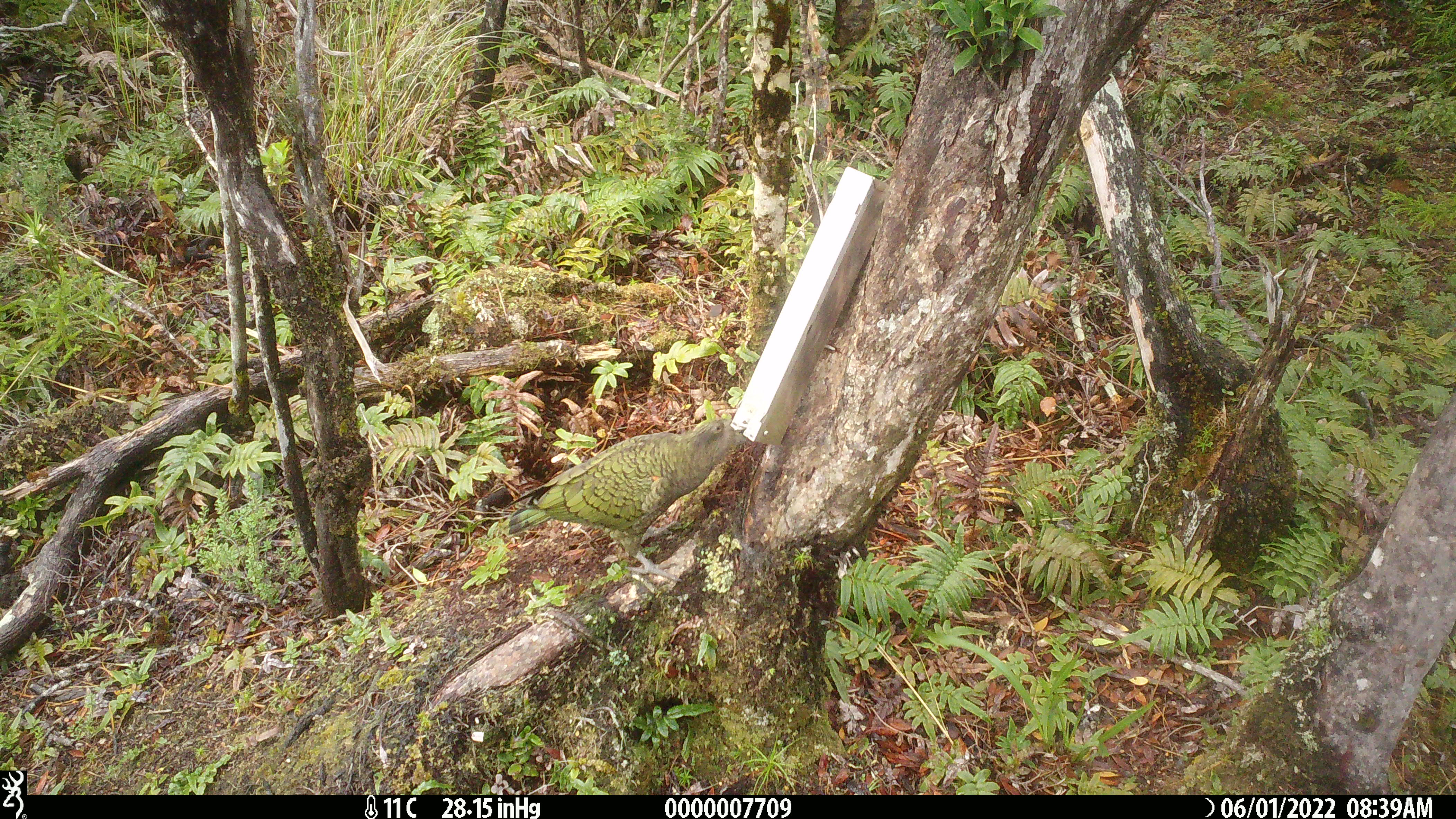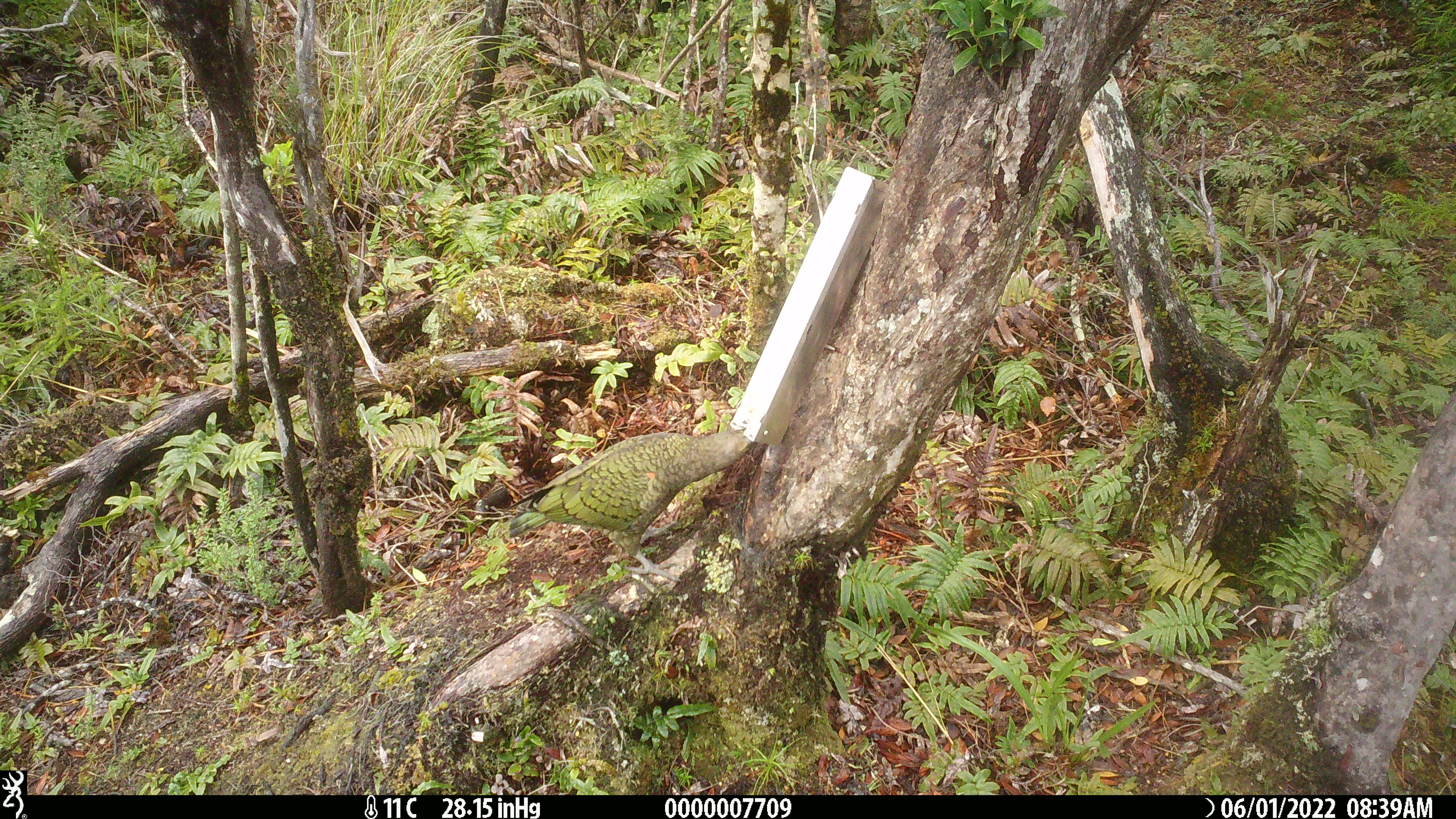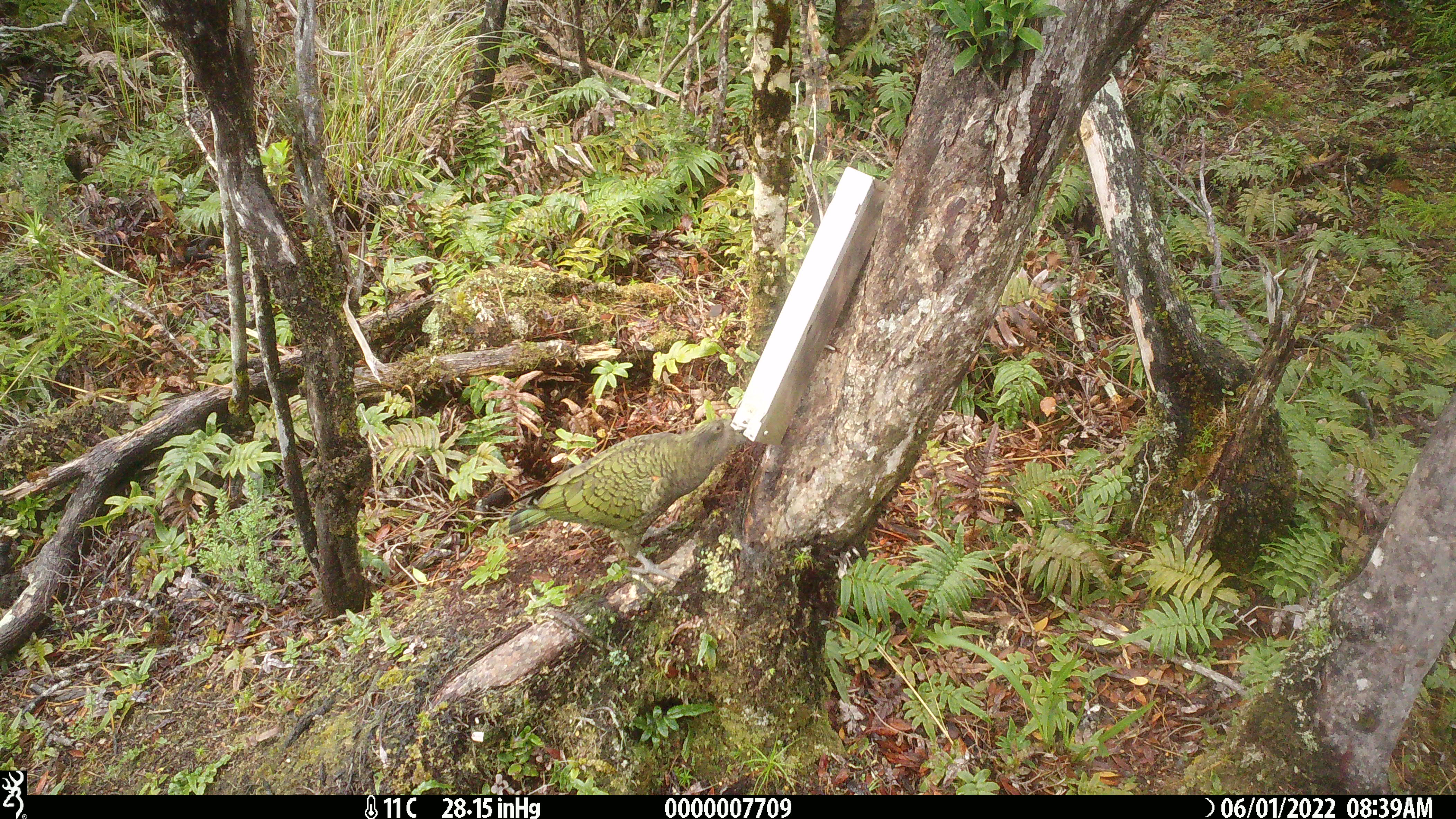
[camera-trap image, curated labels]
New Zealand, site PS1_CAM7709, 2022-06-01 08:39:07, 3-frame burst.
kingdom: Animalia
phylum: Chordata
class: Aves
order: Psittaciformes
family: Strigopidae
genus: Nestor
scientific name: Nestor notabilis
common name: kea